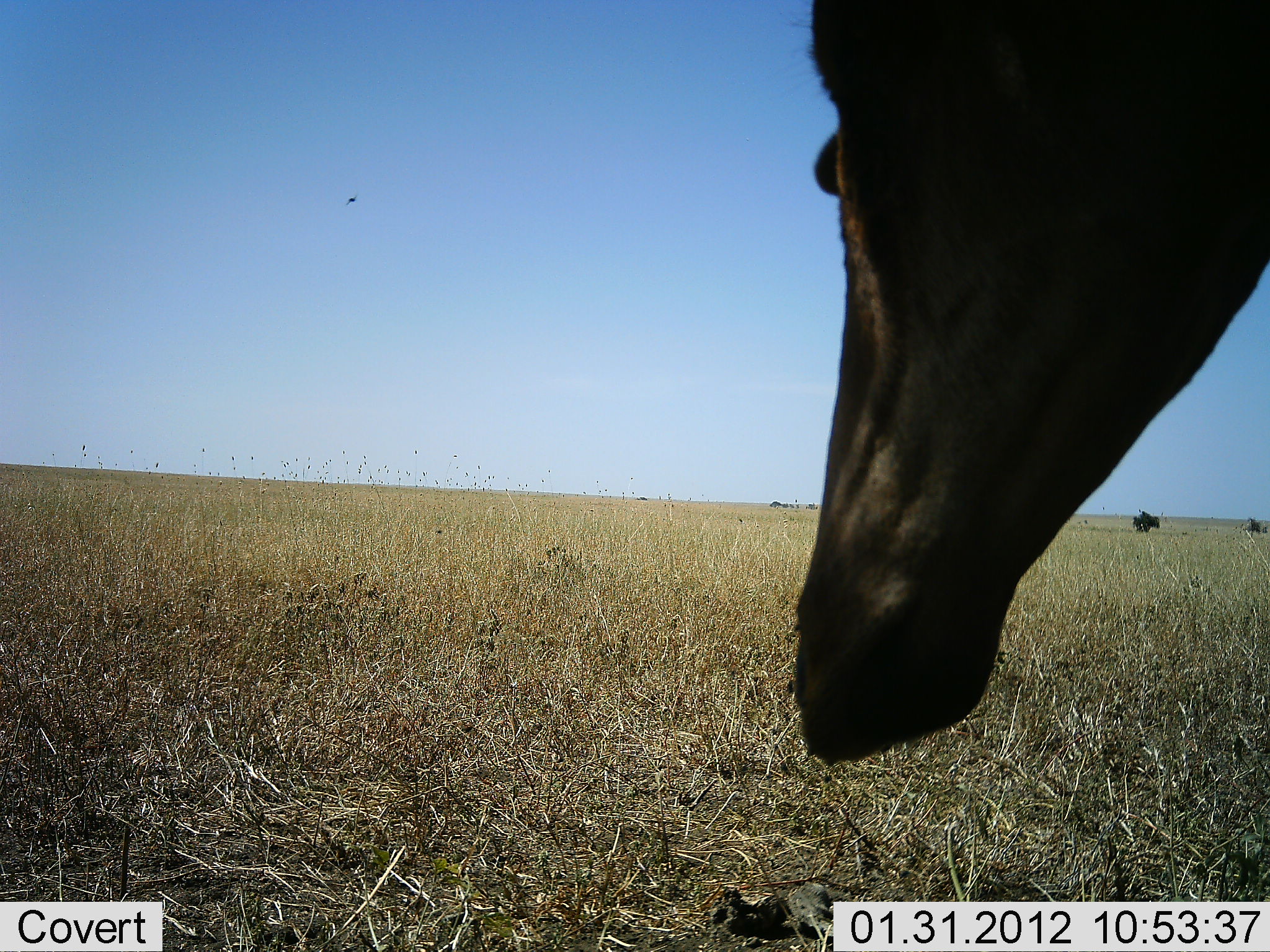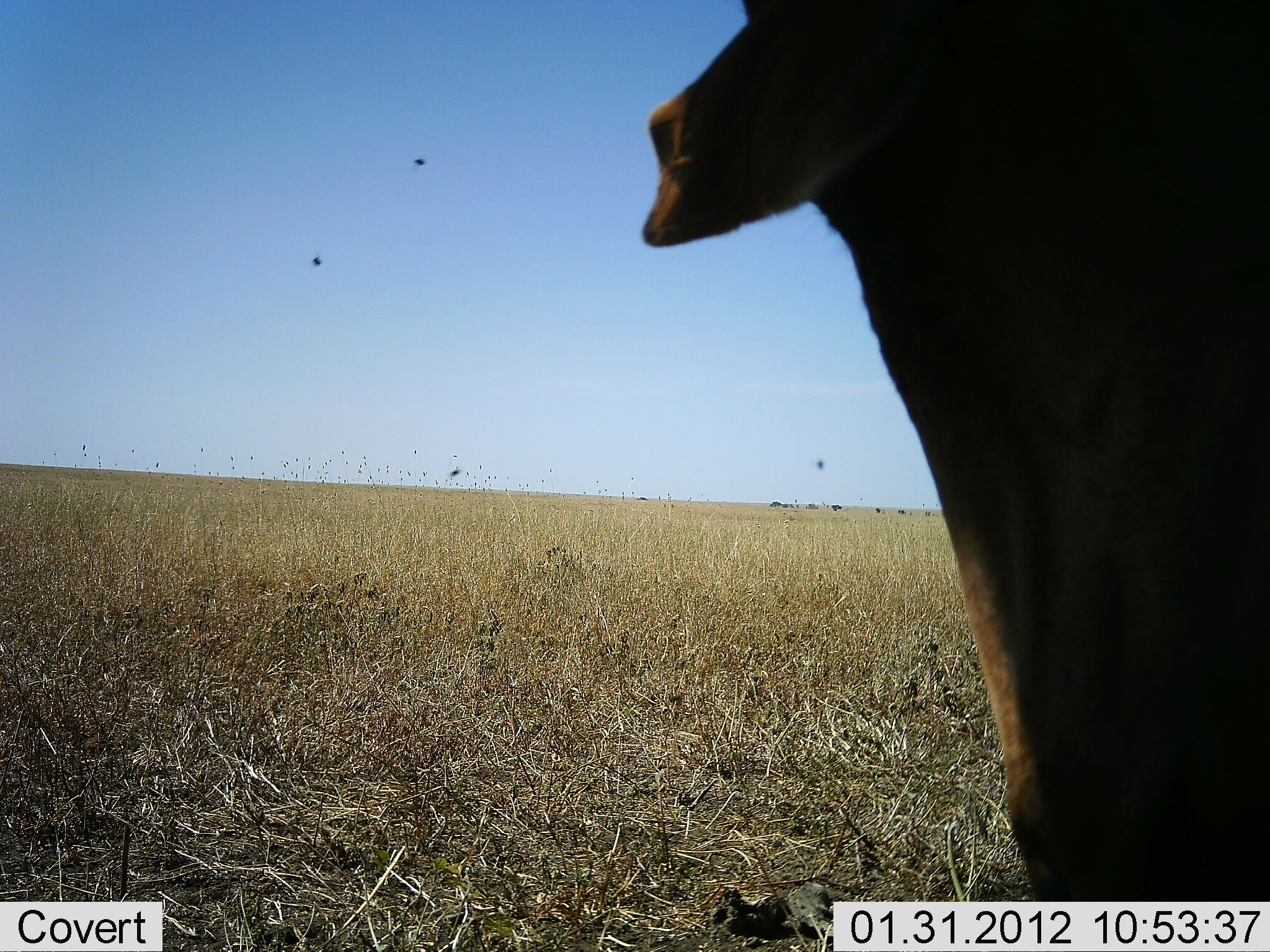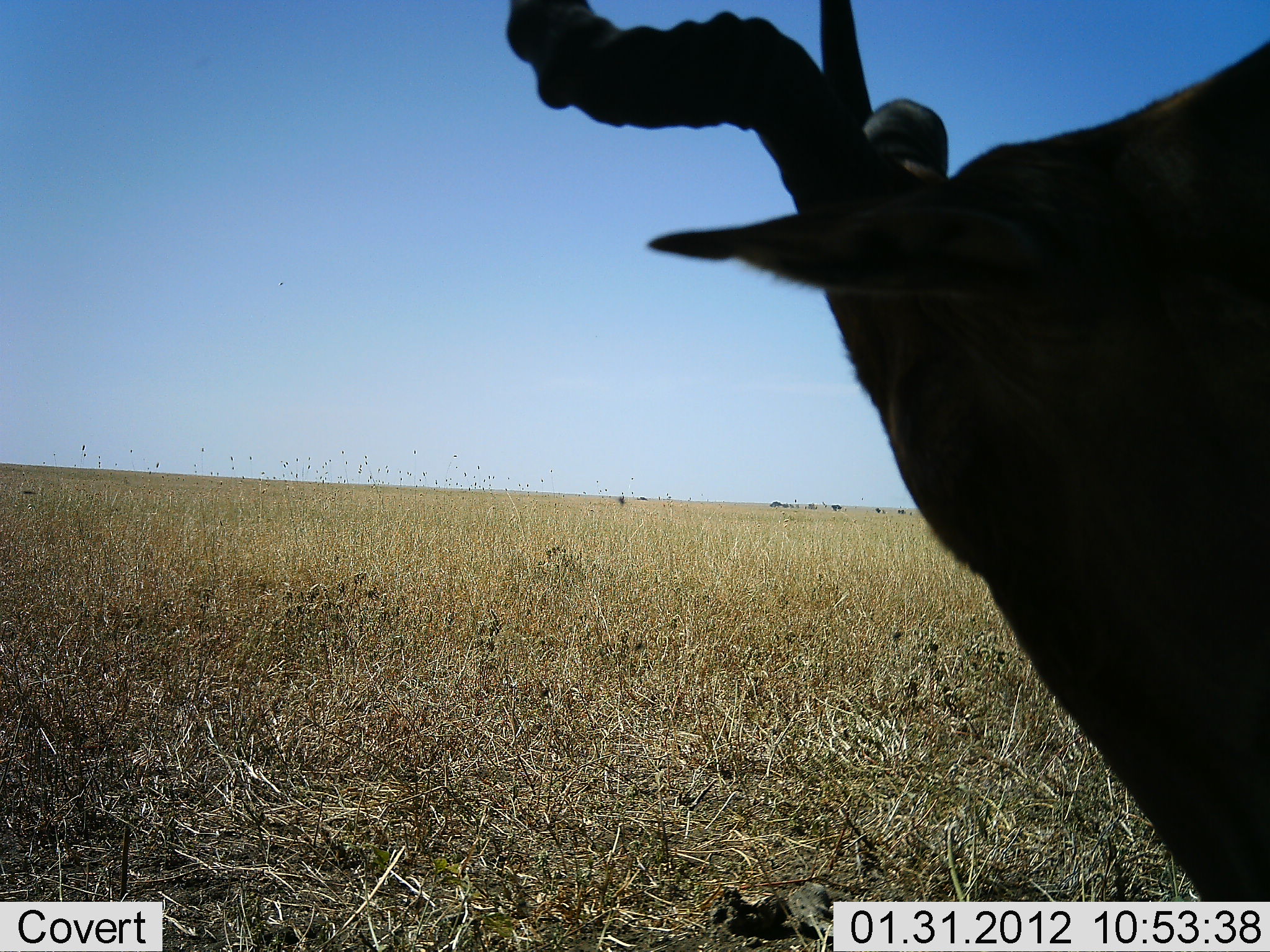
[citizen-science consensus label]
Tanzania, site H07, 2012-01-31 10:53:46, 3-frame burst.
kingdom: Animalia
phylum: Chordata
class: Mammalia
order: Artiodactyla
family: Bovidae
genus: Alcelaphus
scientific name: Alcelaphus buselaphus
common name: hartebeest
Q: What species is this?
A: Hartebeest (Alcelaphus buselaphus).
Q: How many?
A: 1.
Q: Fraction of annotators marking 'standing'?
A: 90%.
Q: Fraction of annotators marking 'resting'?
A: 10%.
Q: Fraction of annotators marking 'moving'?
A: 0%.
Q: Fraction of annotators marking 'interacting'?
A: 0%.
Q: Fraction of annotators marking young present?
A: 0%.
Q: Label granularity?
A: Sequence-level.